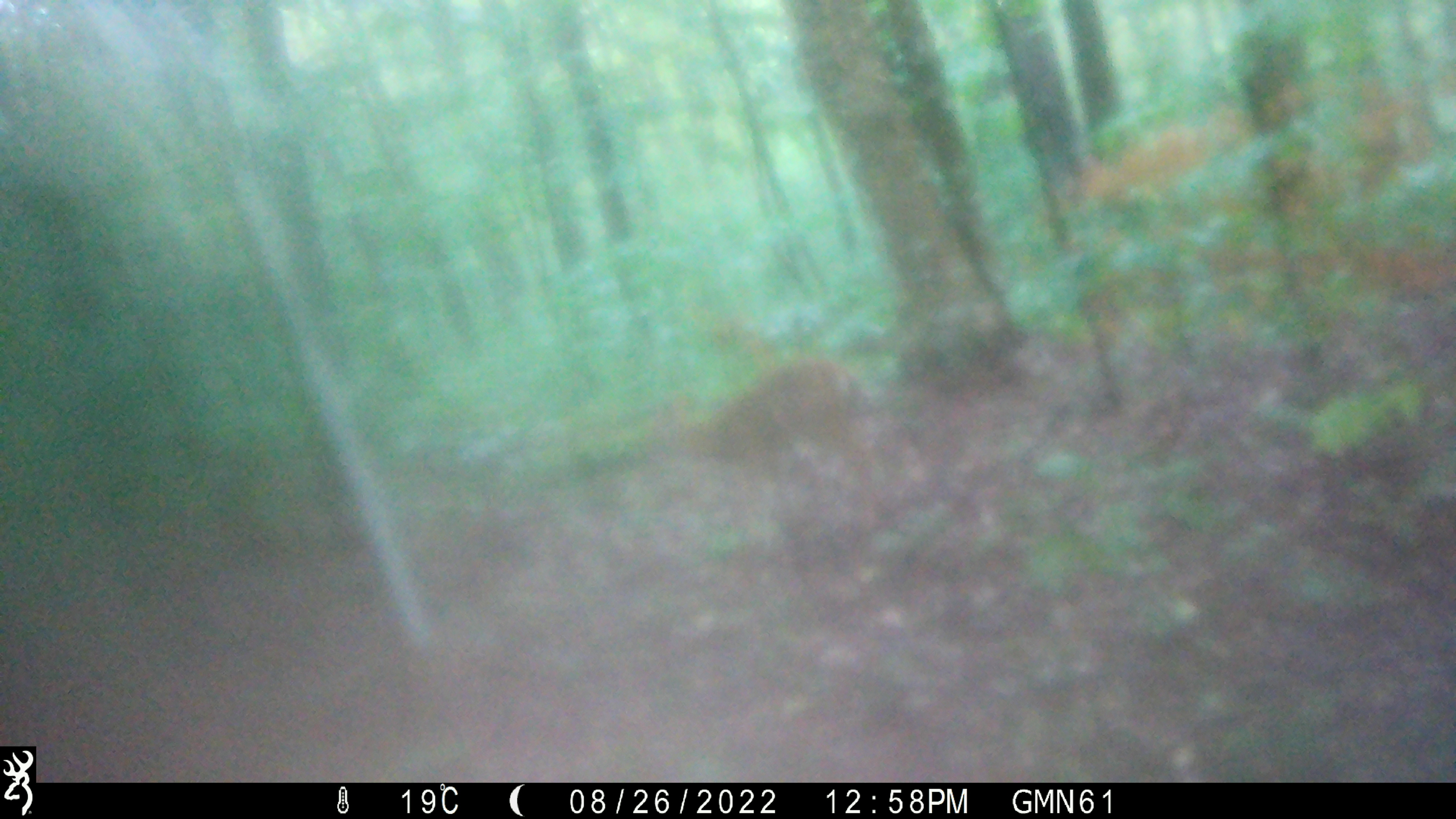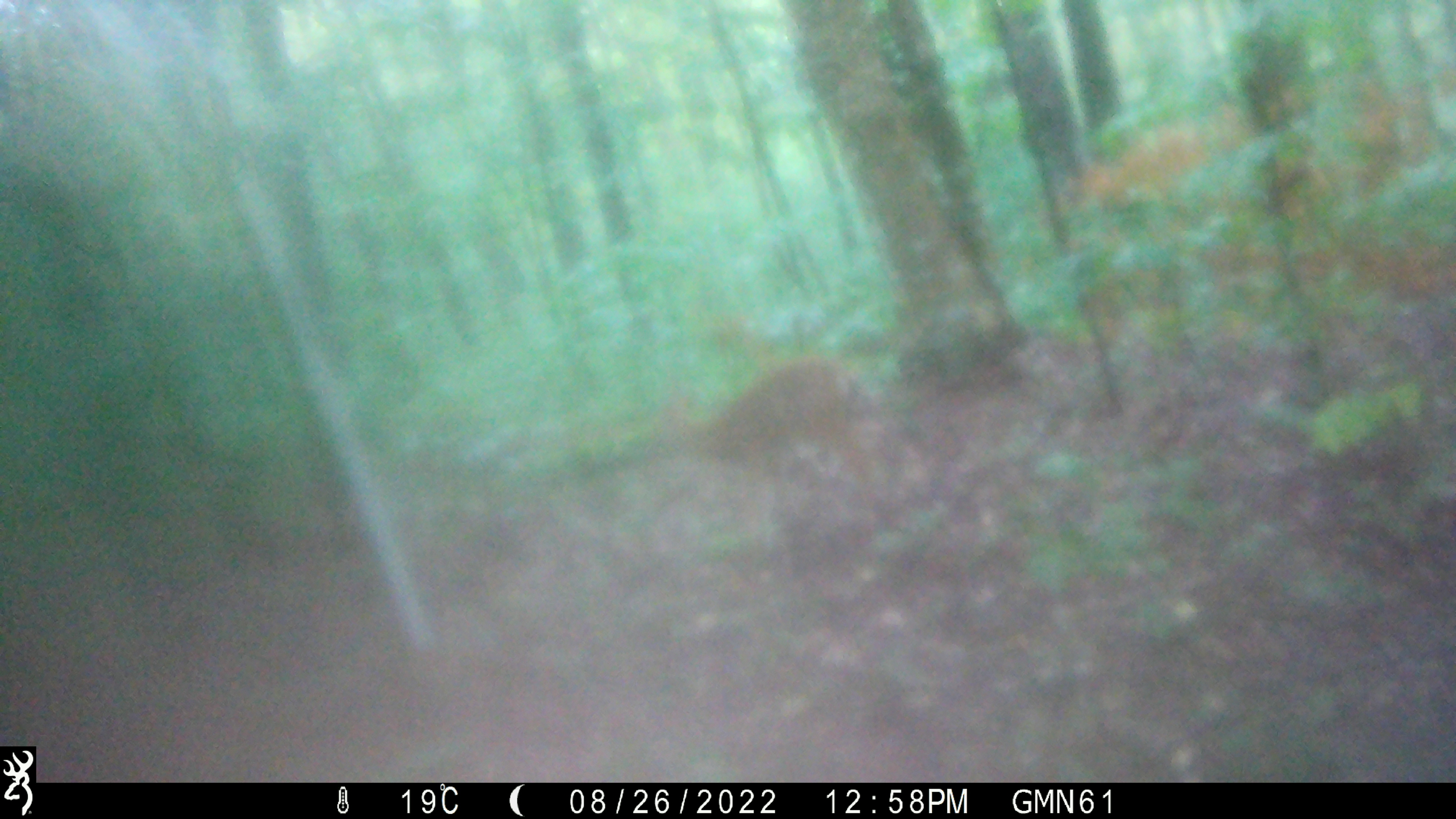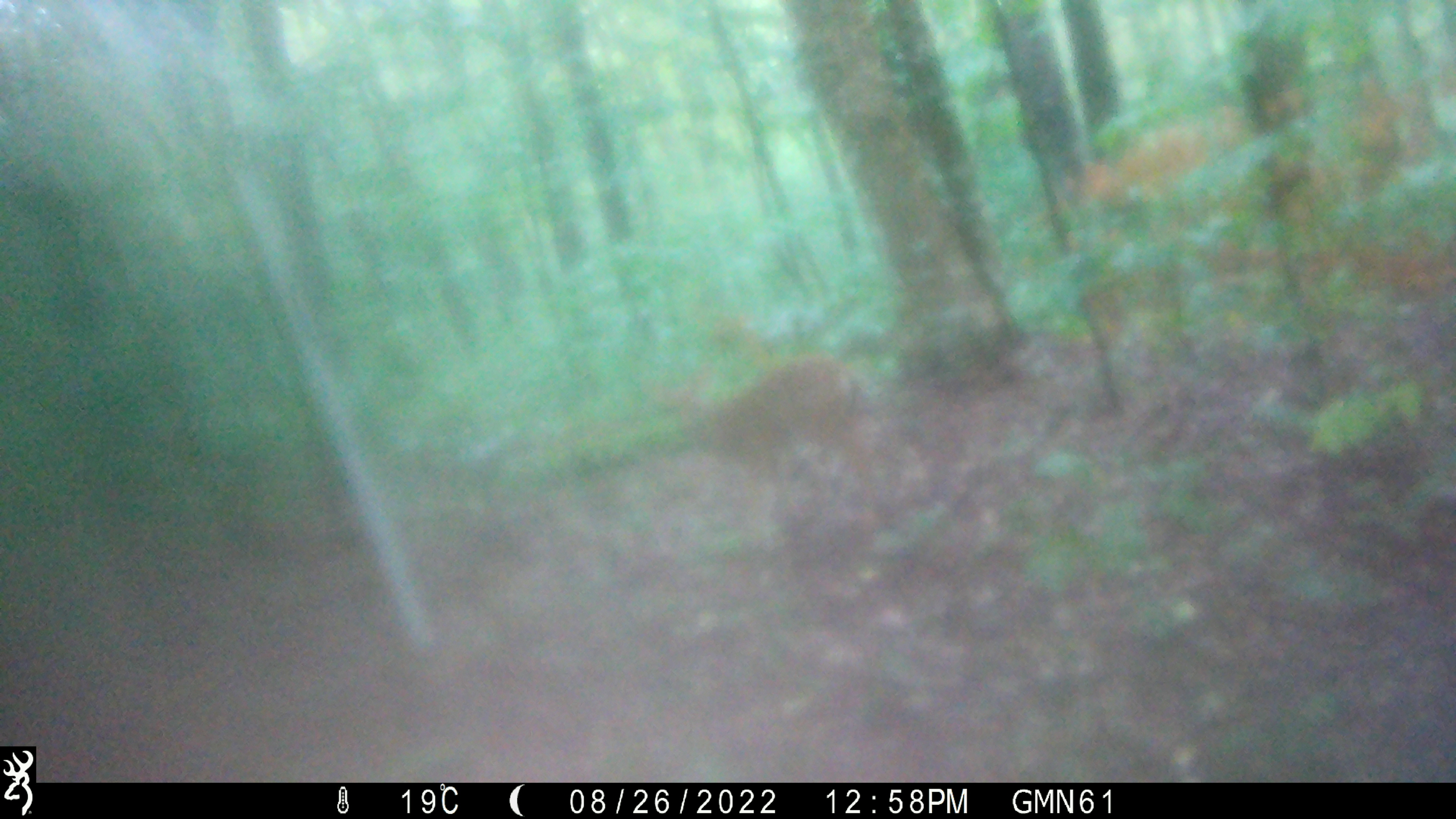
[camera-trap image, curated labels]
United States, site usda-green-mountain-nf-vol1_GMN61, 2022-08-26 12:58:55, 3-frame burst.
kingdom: Animalia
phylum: Chordata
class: Mammalia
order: Artiodactyla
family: Cervidae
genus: Odocoileus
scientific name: Odocoileus virginianus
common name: white-tailed deer